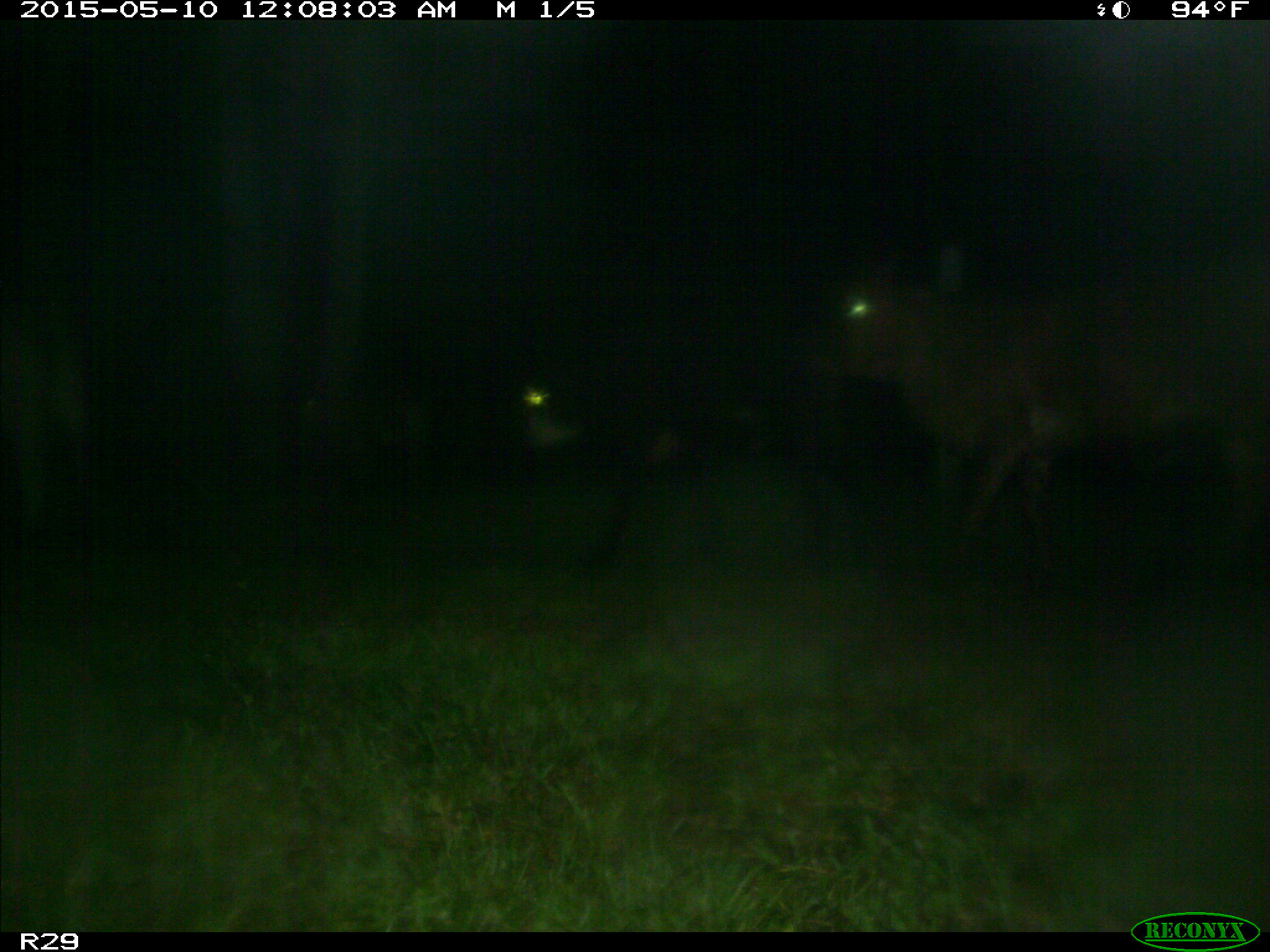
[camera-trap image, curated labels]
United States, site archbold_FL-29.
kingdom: Animalia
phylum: Chordata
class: Mammalia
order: Artiodactyla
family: Bovidae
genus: Bos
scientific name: Bos taurus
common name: domestic cow